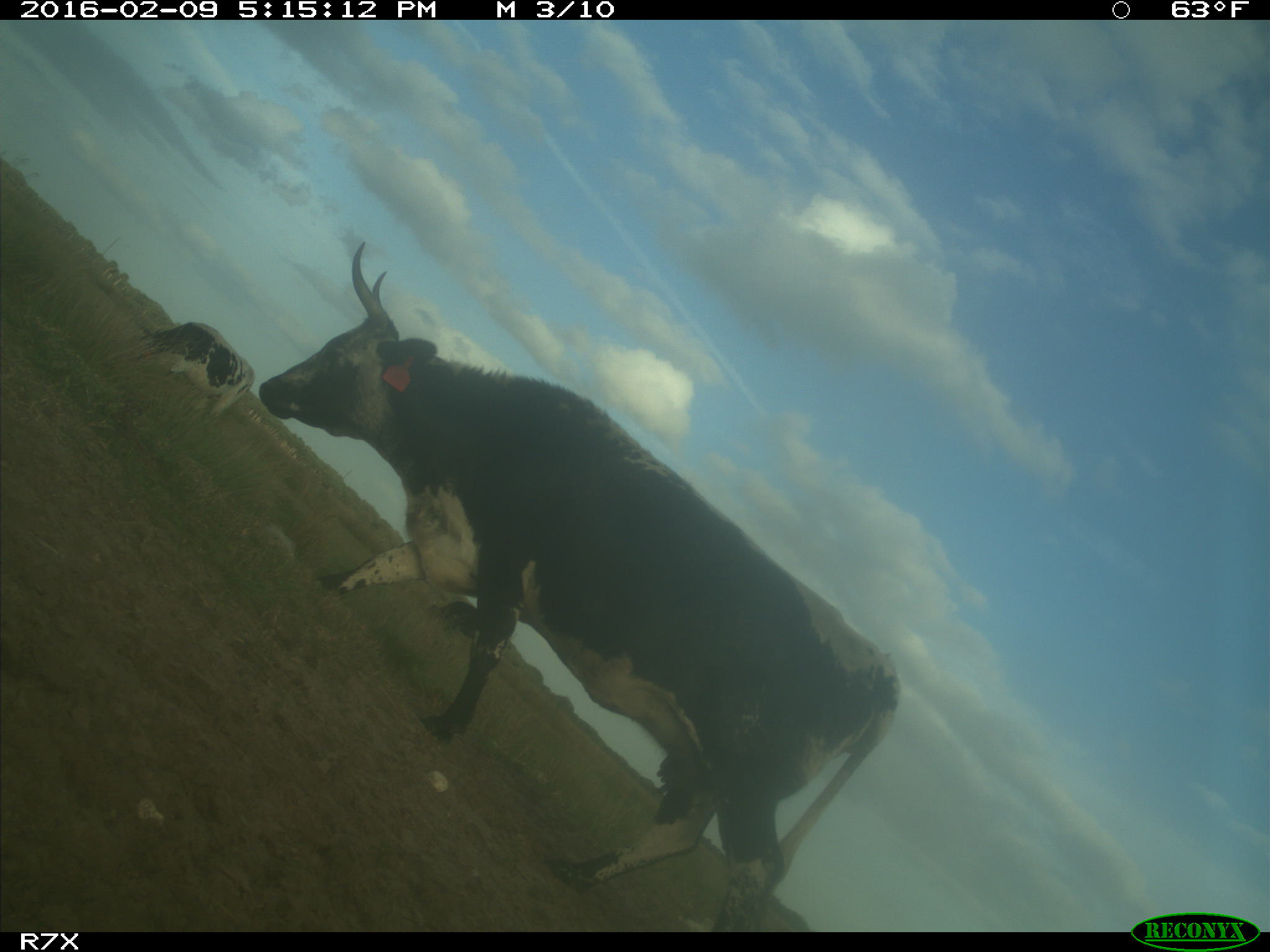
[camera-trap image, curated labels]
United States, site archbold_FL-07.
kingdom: Animalia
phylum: Chordata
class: Mammalia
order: Artiodactyla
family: Bovidae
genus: Bos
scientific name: Bos taurus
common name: domestic cow